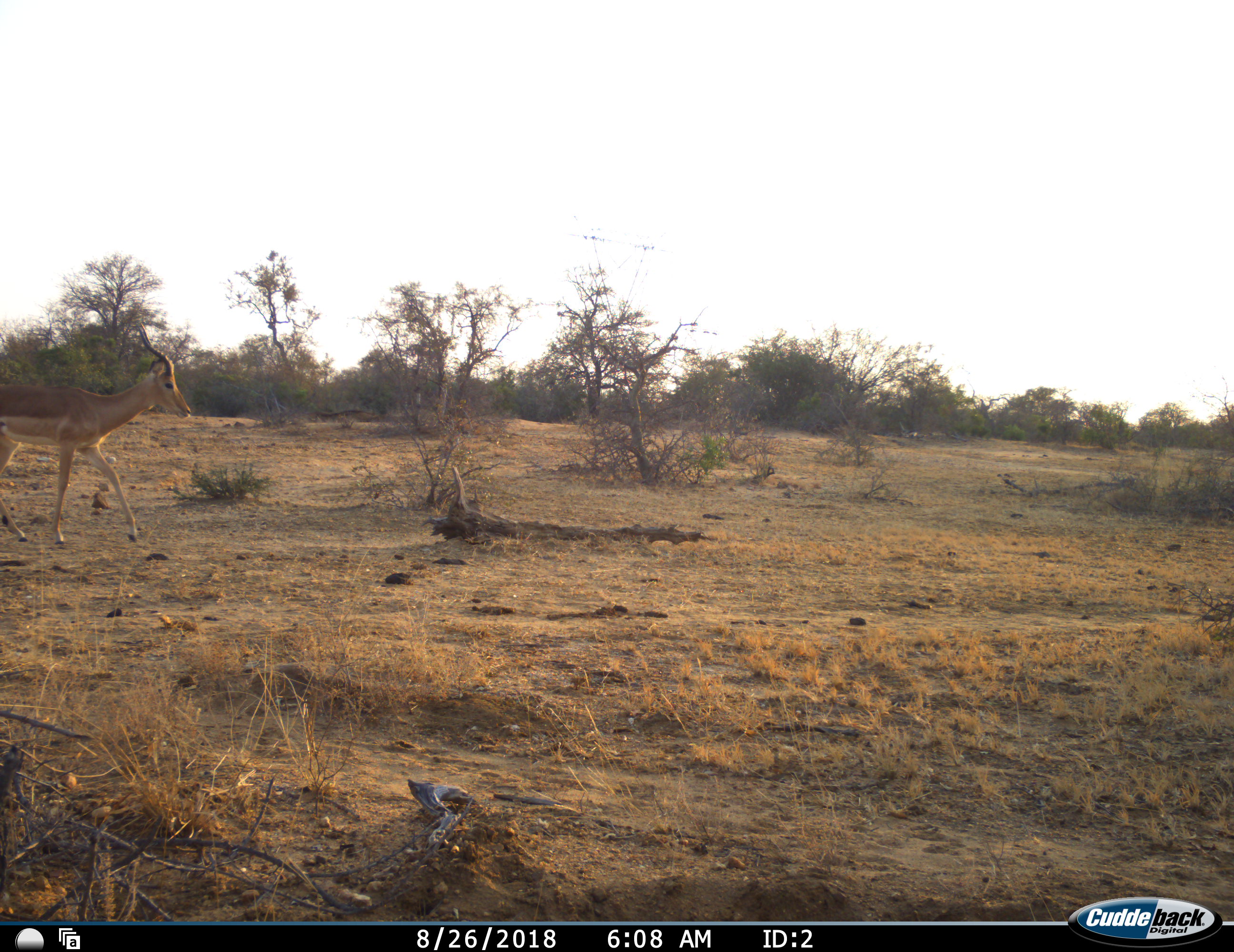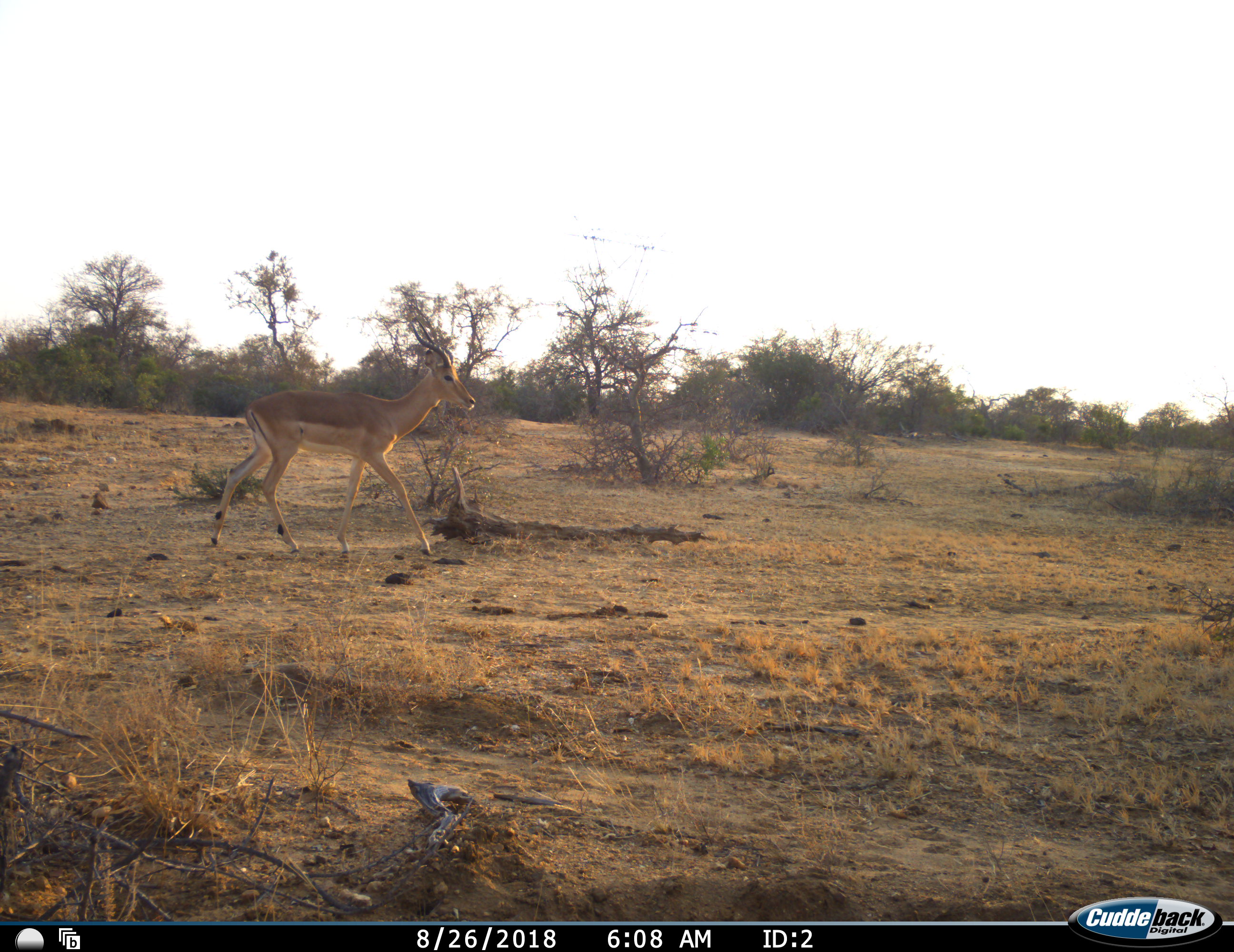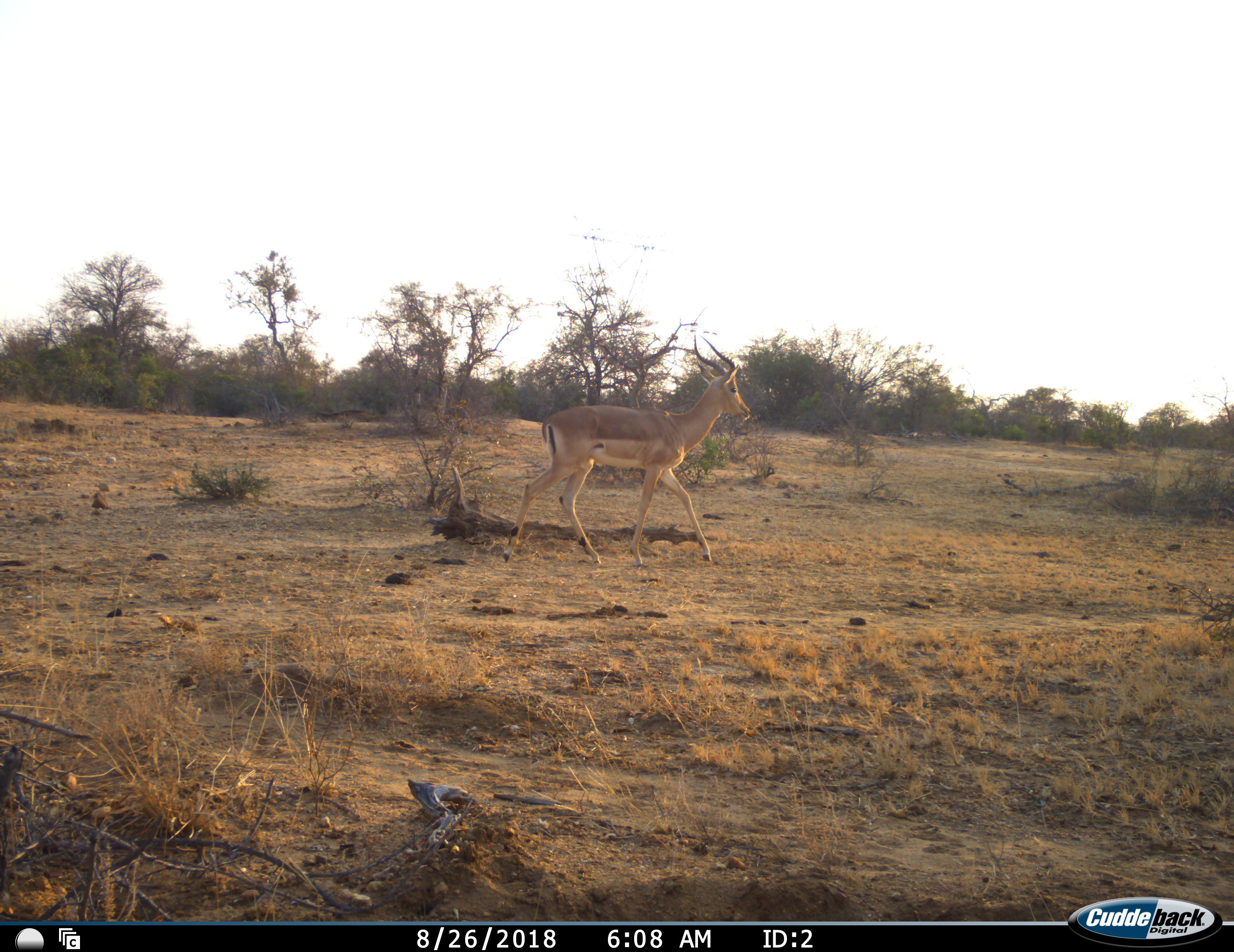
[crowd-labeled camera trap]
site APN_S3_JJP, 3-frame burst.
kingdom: Animalia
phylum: Chordata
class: Mammalia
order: Artiodactyla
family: Bovidae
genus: Aepyceros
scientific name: Aepyceros melampus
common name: impala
Impala (Aepyceros melampus), count 1. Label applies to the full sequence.